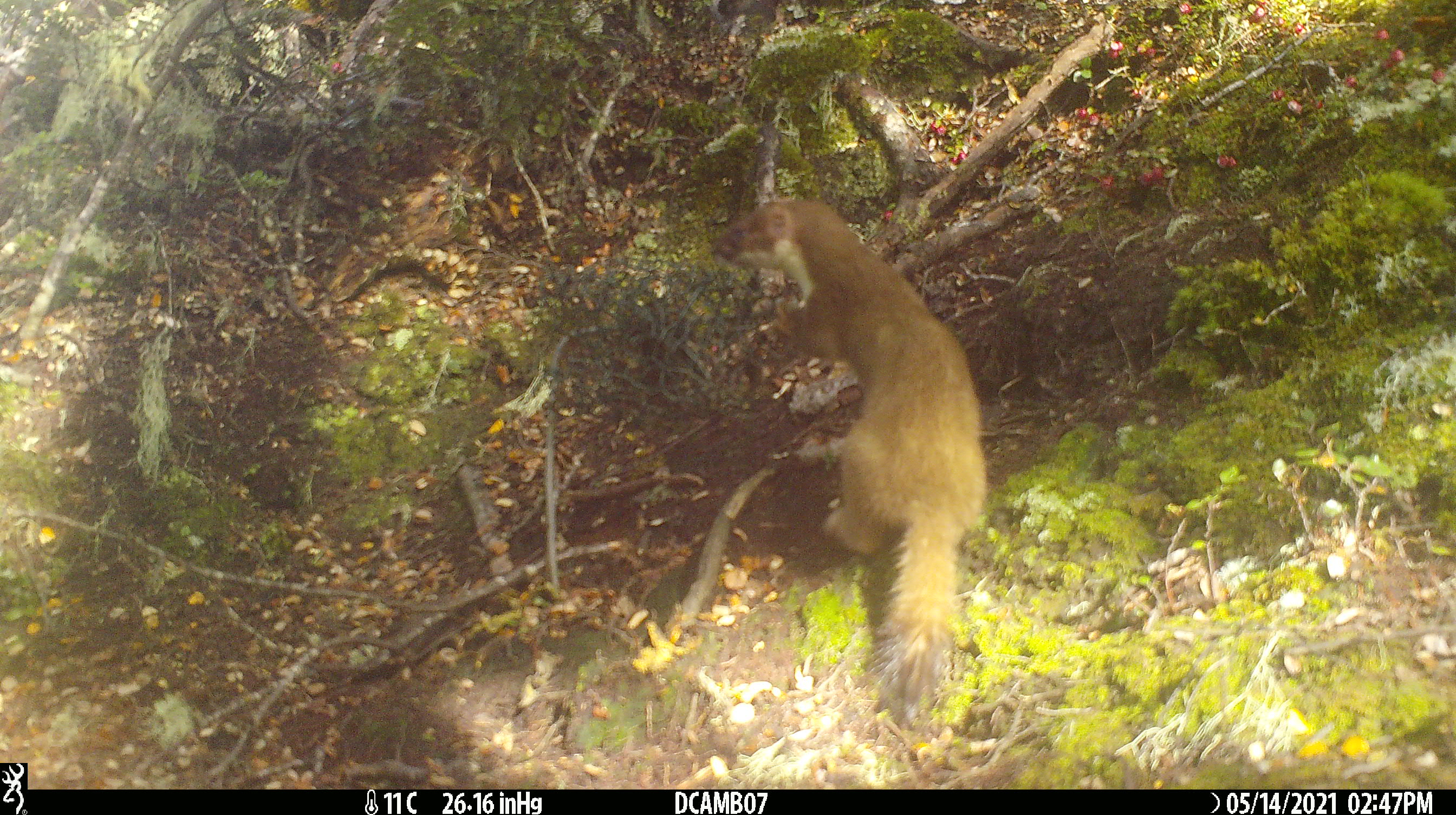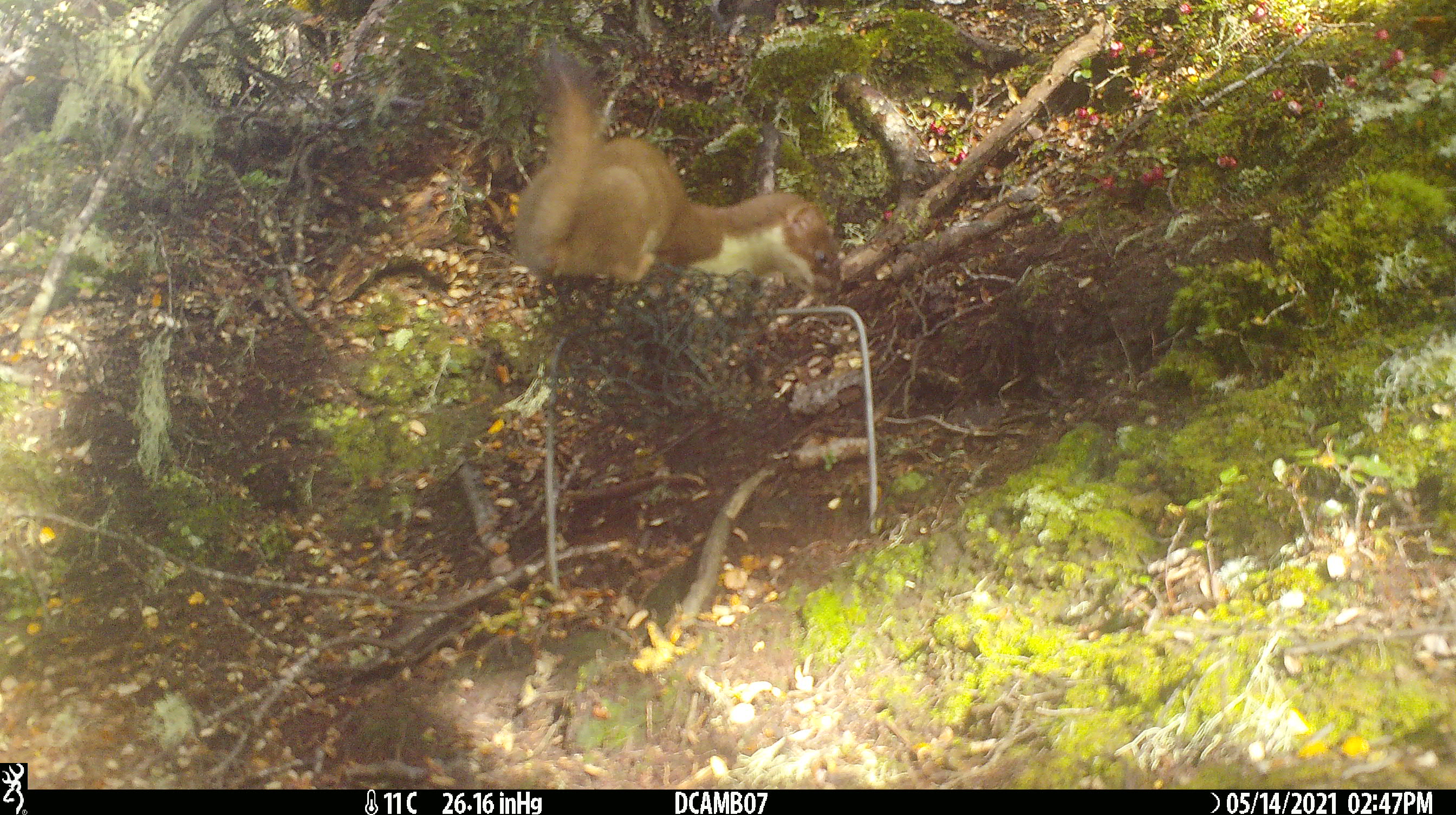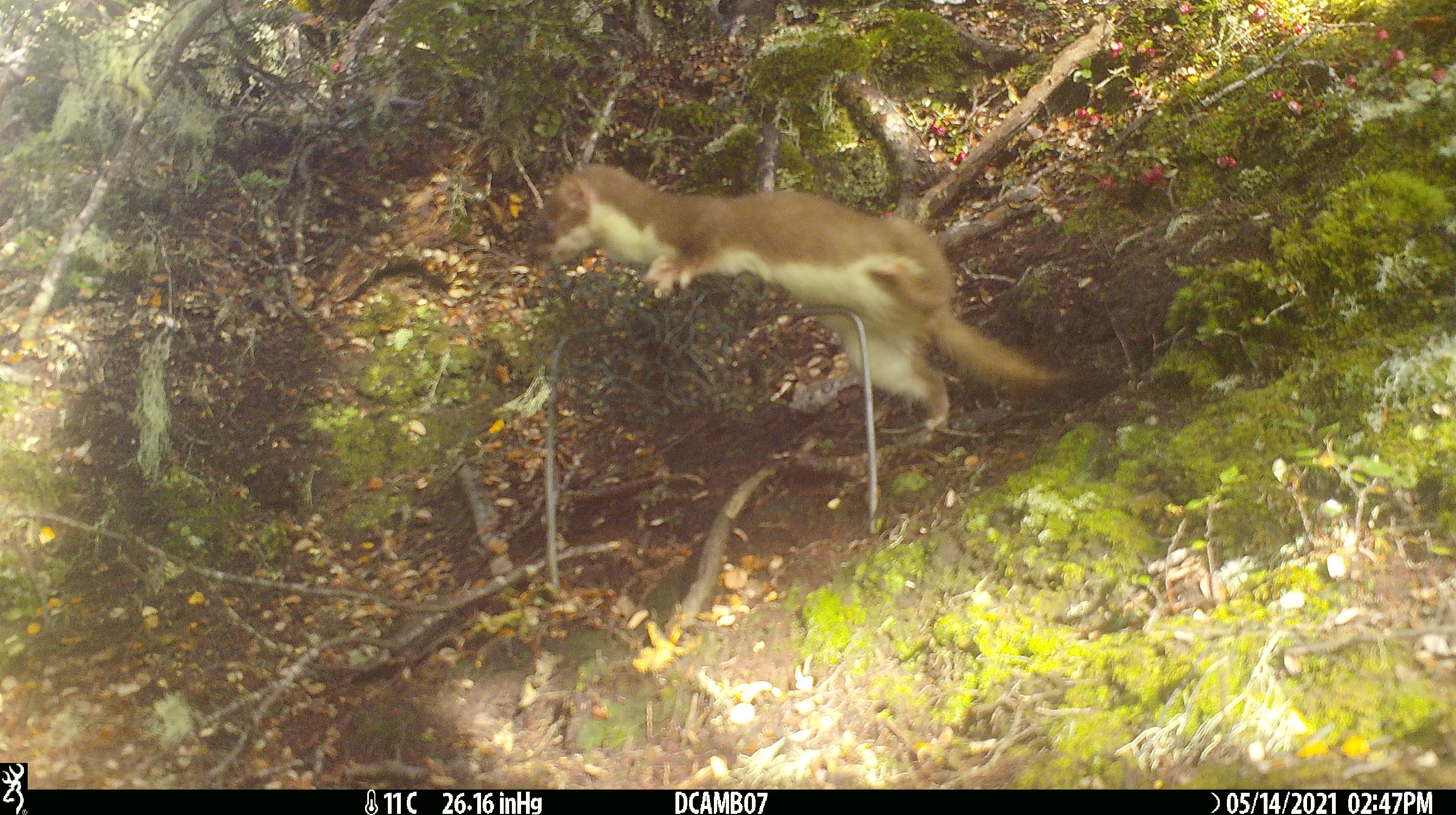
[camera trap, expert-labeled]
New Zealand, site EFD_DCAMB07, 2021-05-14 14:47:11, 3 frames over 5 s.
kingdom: Animalia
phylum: Chordata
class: Mammalia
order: Carnivora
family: Mustelidae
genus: Mustela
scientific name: Mustela erminea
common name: stoat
Stoat (Mustela erminea).